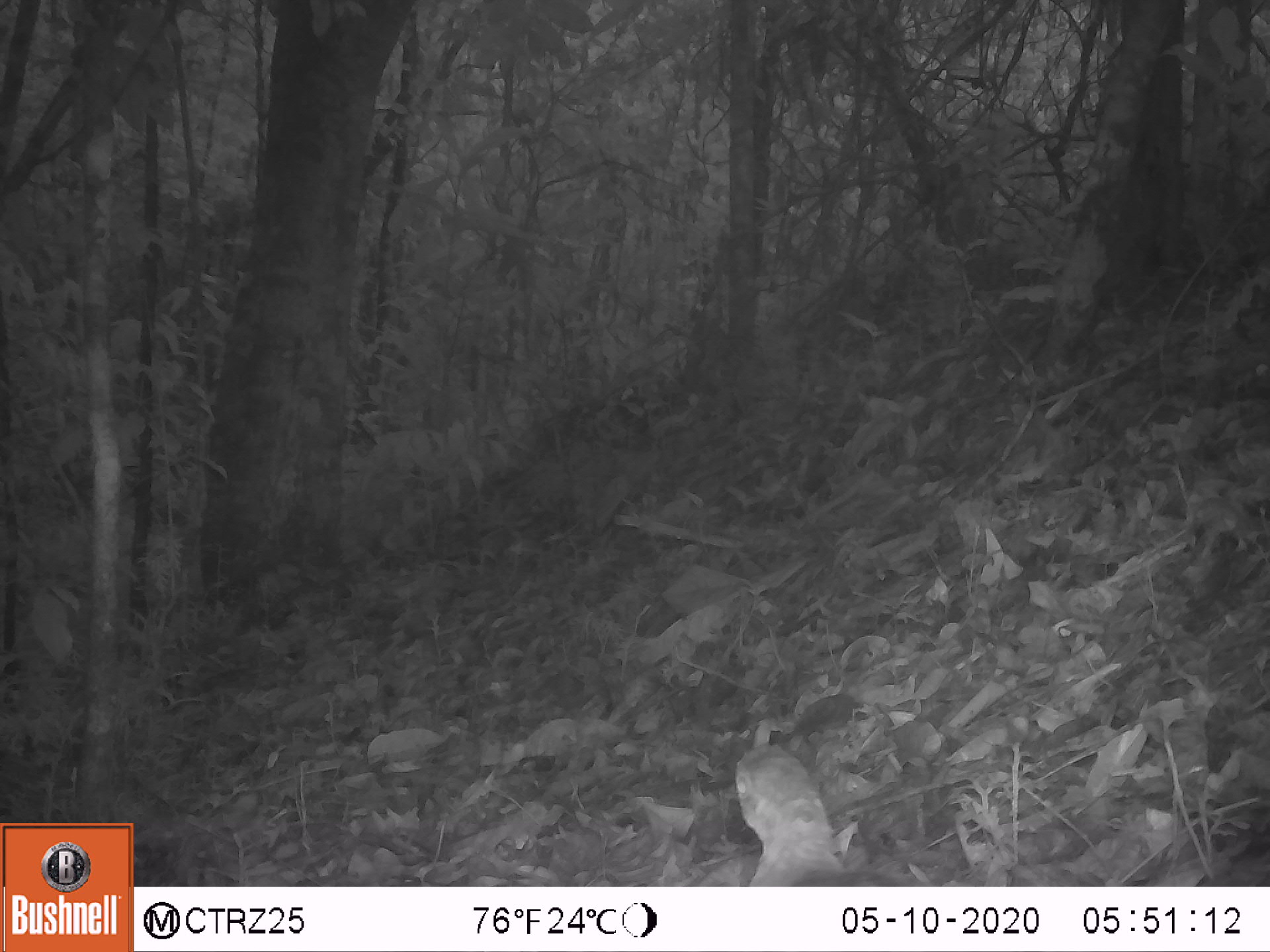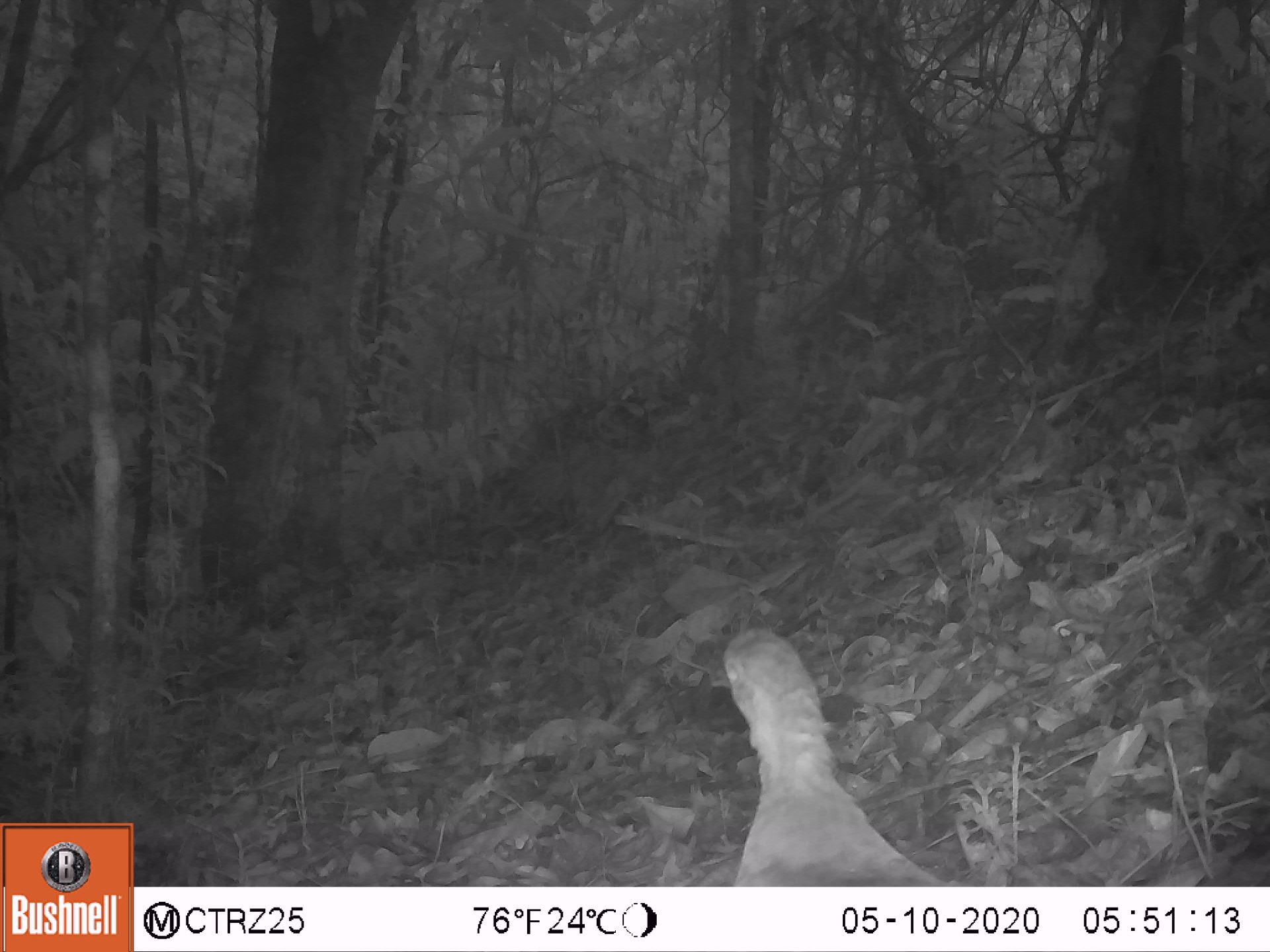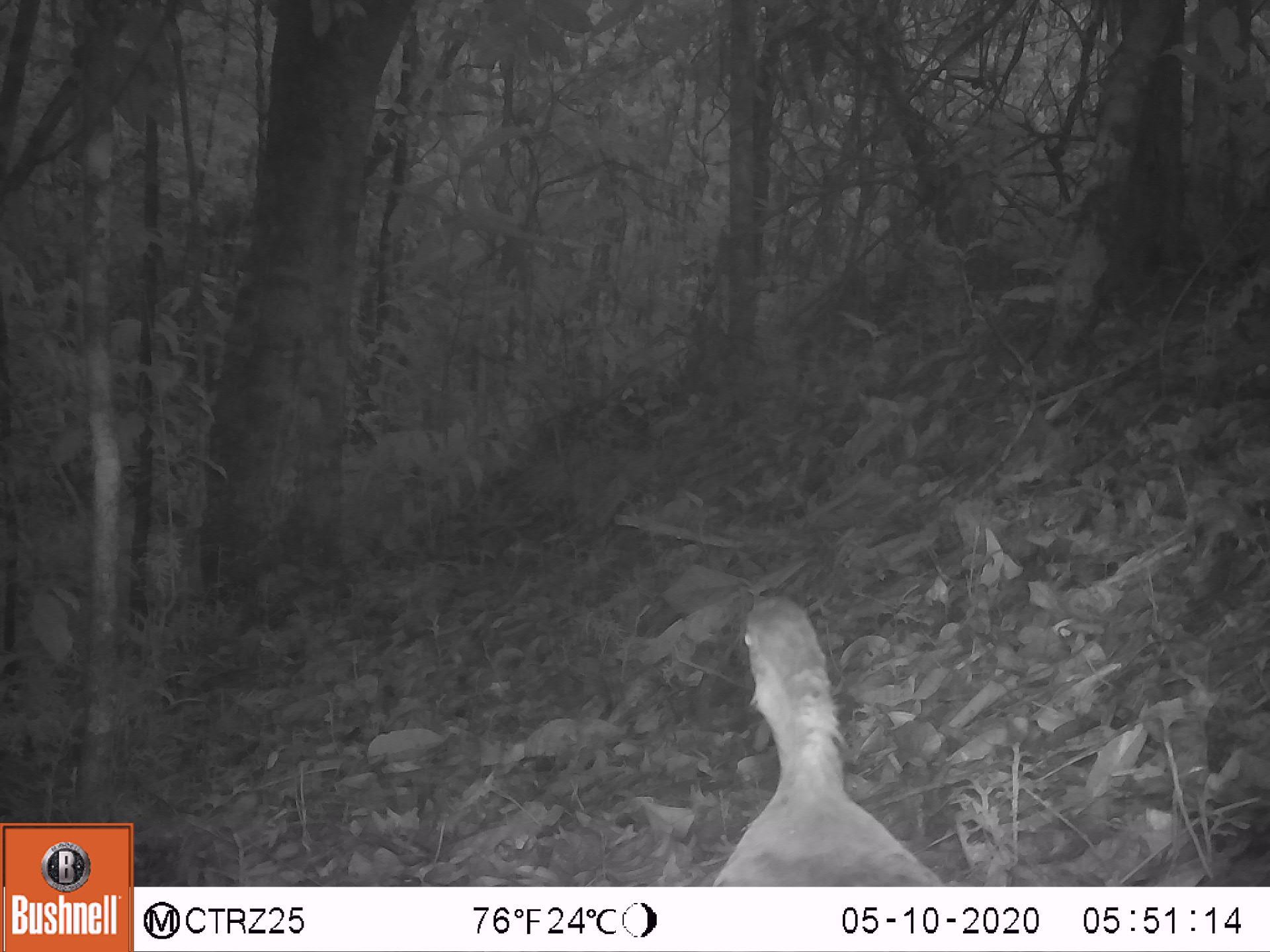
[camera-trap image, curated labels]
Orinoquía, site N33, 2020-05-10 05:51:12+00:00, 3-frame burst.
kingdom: Animalia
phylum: Chordata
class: Aves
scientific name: Aves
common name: bird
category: unknown bird